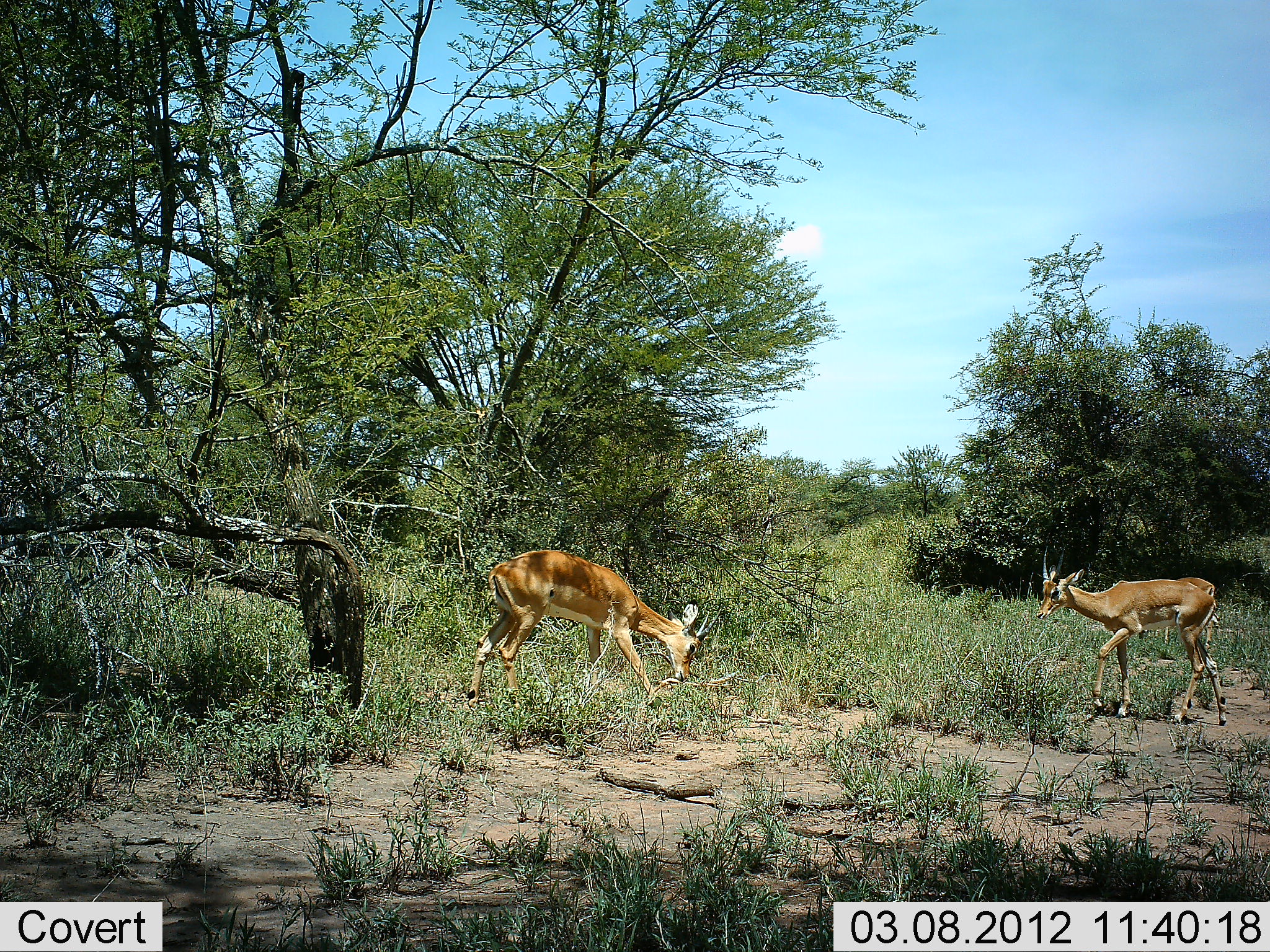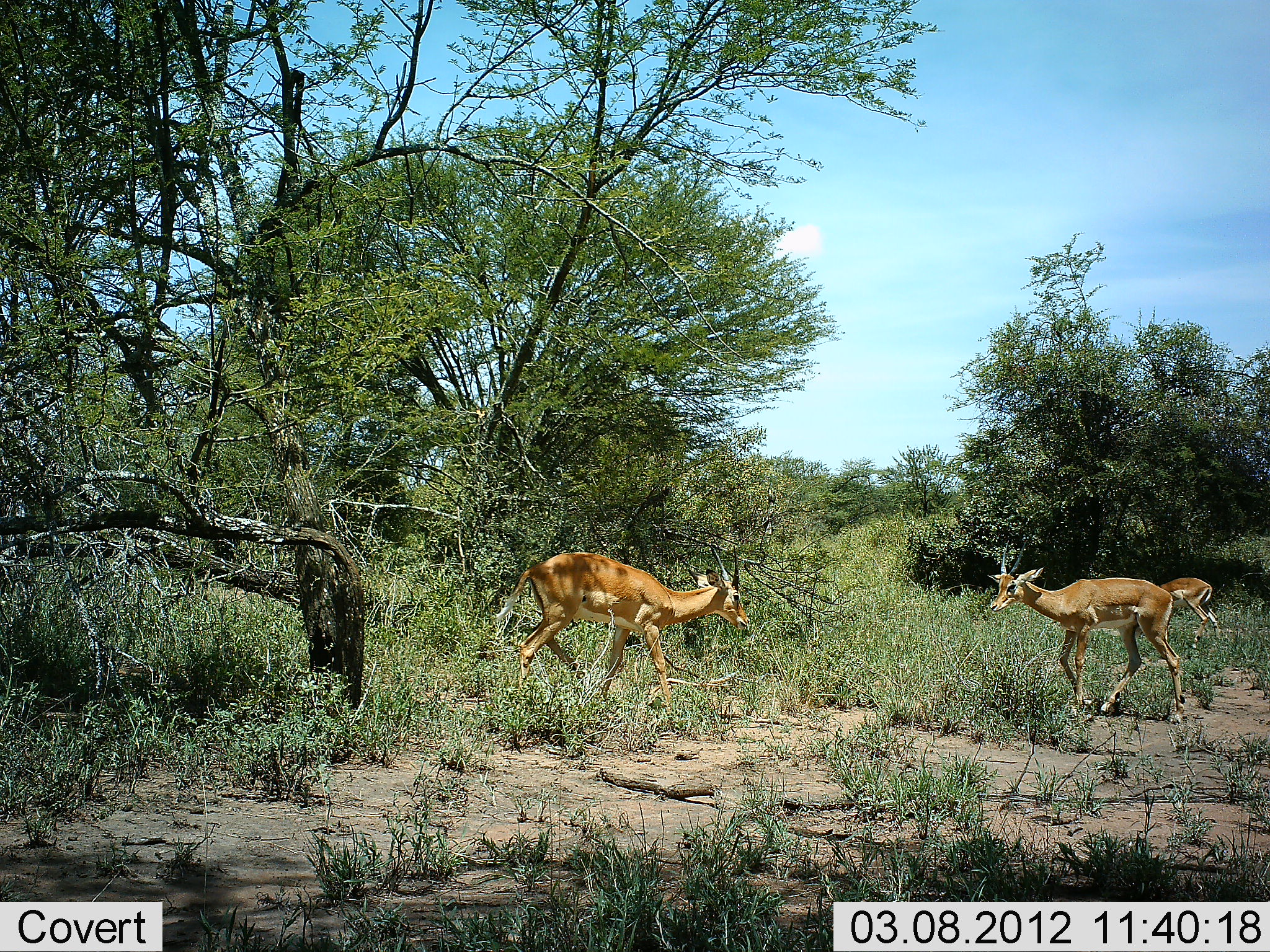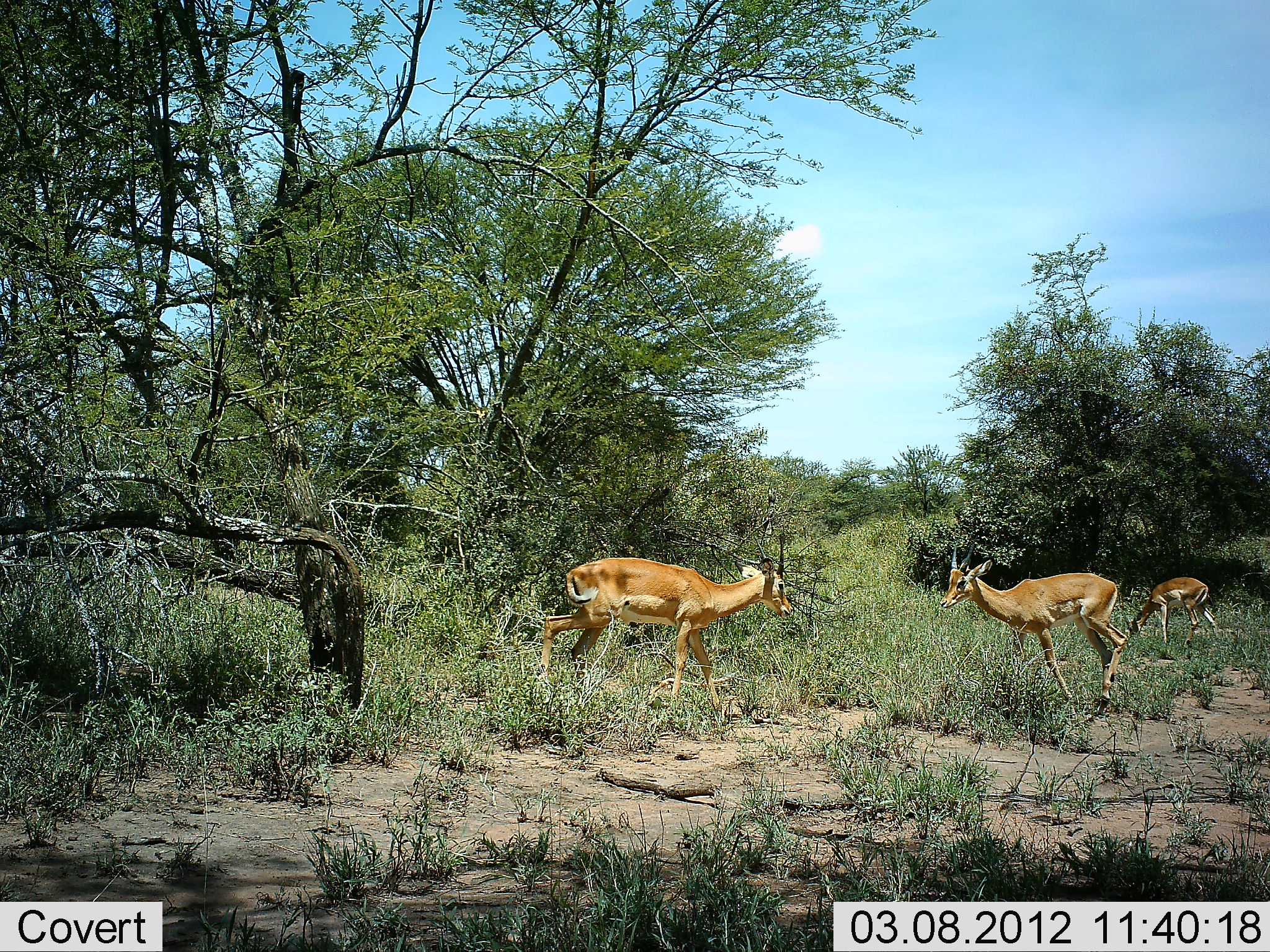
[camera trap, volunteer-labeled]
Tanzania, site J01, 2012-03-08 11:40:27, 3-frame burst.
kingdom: Animalia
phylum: Chordata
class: Mammalia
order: Artiodactyla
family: Bovidae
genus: Nanger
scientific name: Nanger granti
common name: grant's gazelle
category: gazellegrants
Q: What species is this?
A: Gazellegrants (grant's gazelle) (Nanger granti).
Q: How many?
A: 3.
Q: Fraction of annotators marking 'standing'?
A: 17%.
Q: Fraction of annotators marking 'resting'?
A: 0%.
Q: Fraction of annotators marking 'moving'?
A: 83%.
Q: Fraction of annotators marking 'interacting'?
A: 25%.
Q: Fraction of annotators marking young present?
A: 0%.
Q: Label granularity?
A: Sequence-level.